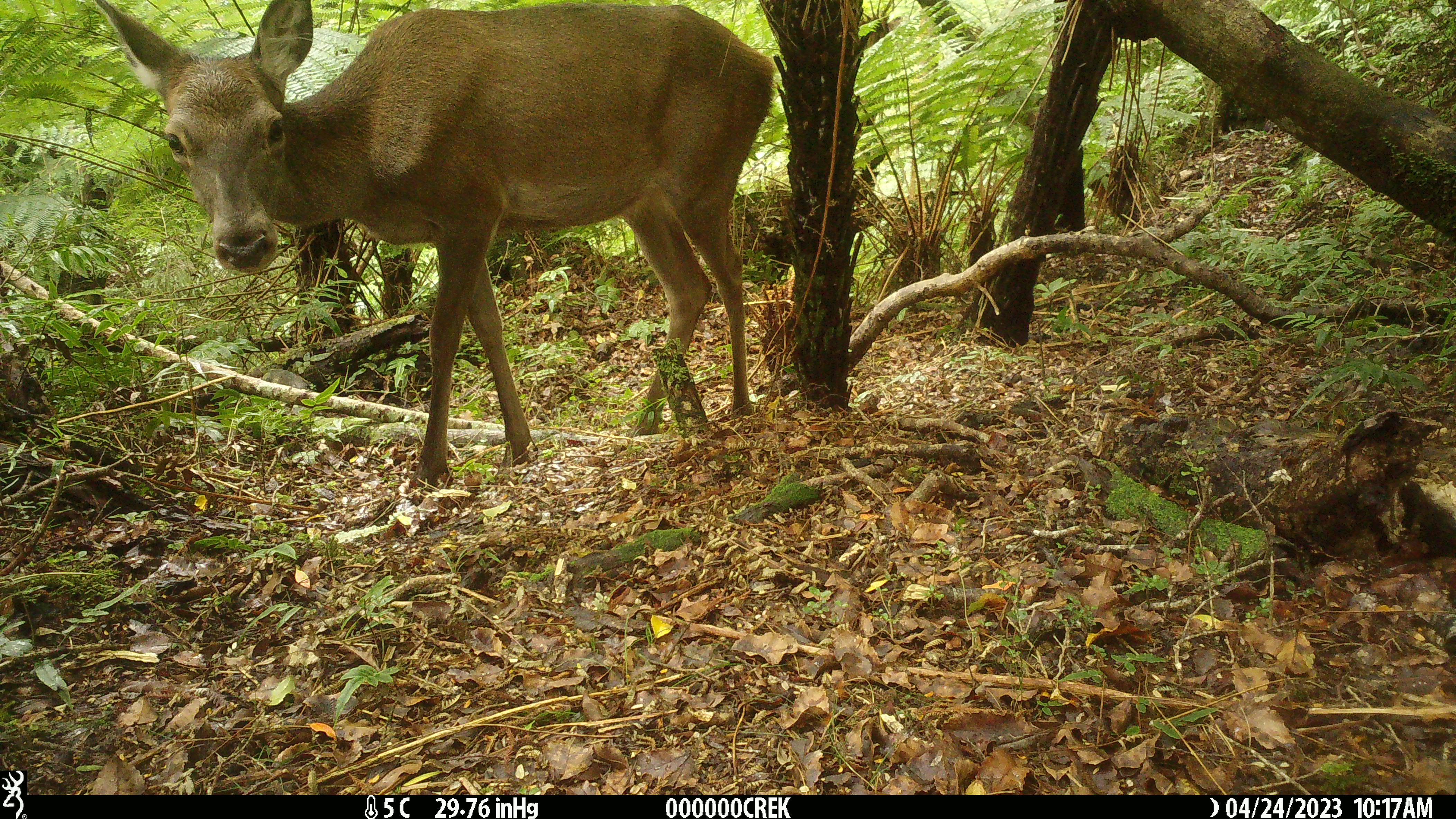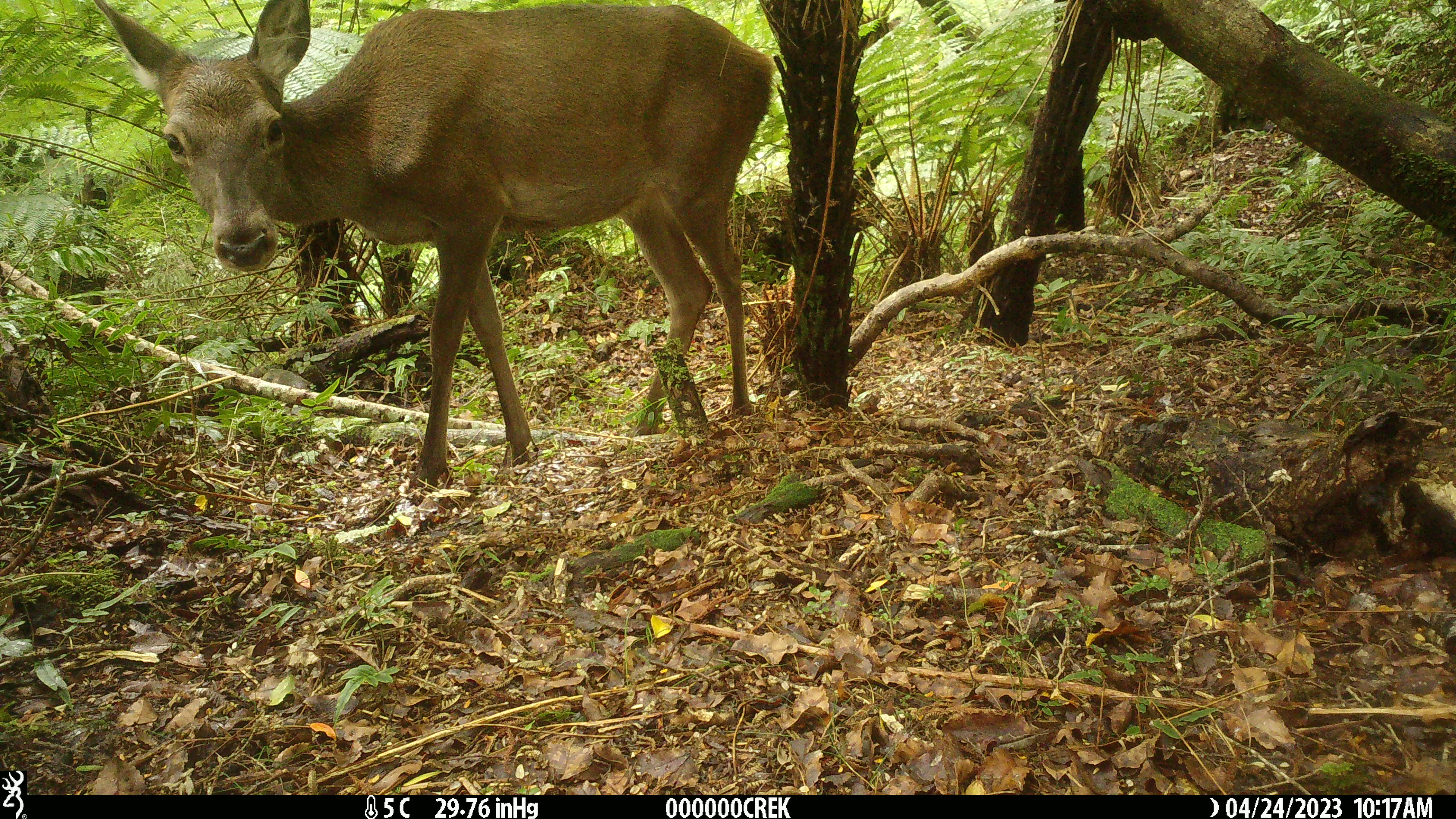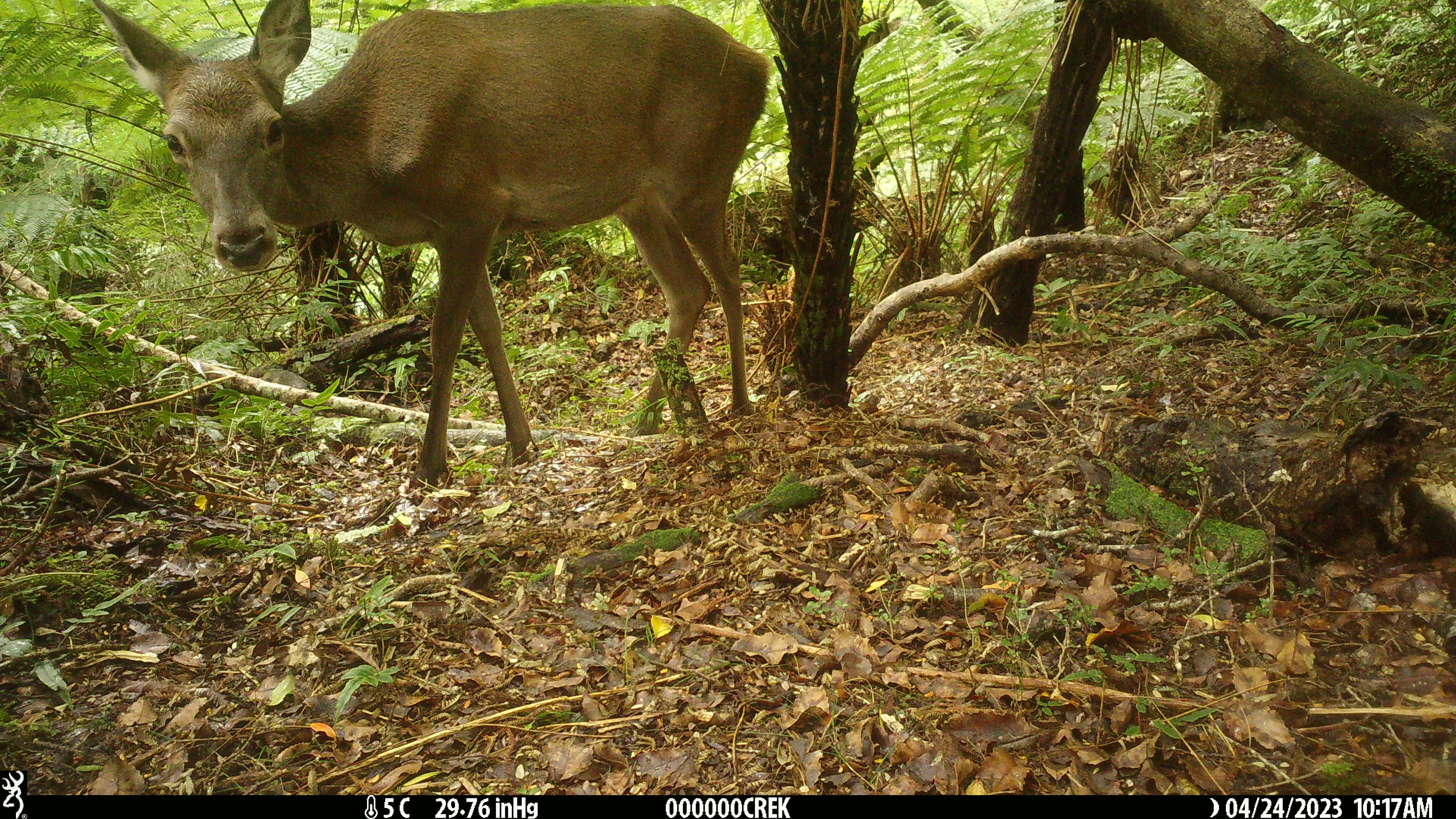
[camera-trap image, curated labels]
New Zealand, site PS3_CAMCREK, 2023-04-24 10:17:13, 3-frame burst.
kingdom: Animalia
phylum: Chordata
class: Mammalia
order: Artiodactyla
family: Cervidae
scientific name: Cervidae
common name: deer